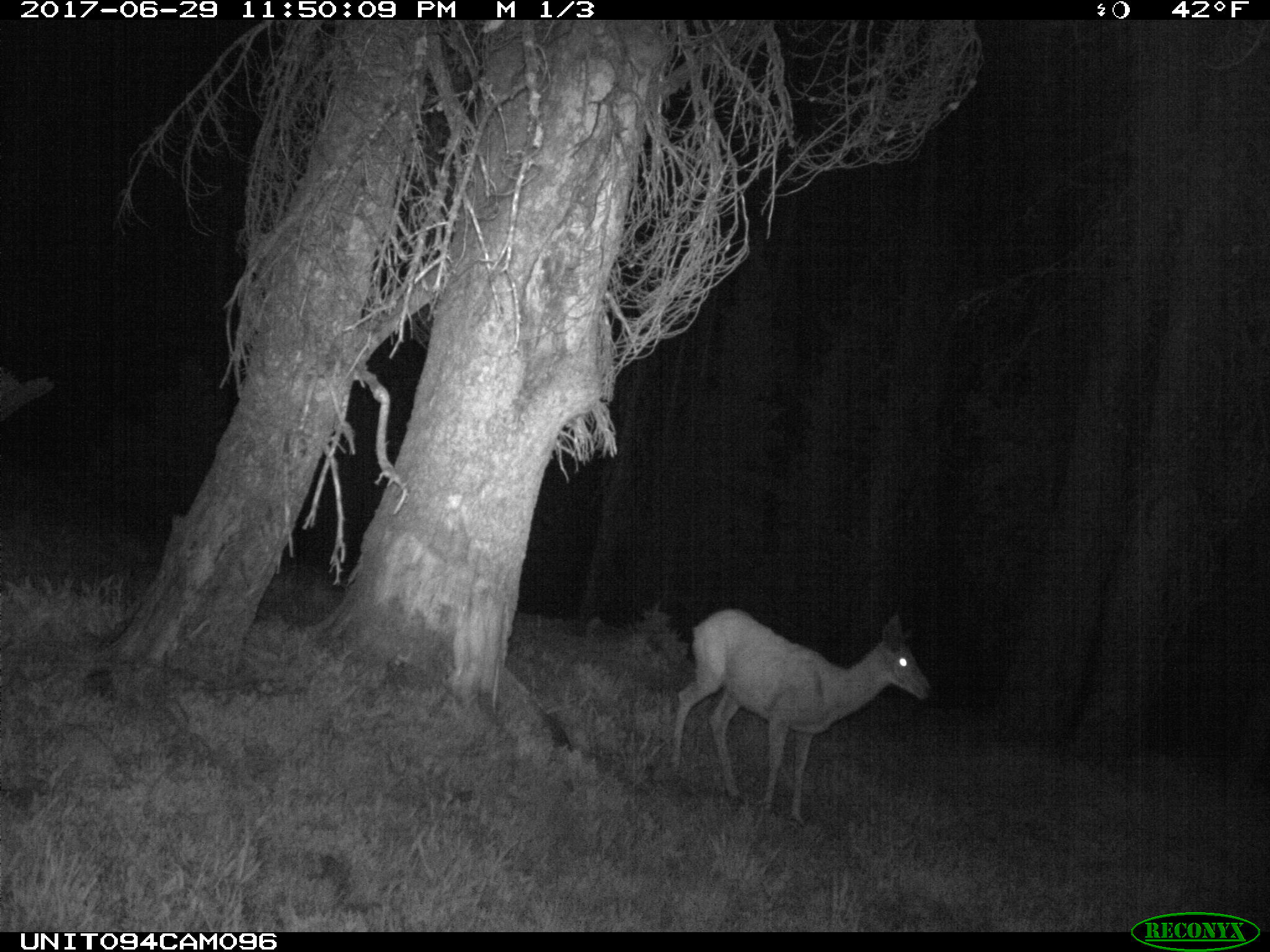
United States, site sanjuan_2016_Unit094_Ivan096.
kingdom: Animalia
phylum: Chordata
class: Mammalia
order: Artiodactyla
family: Cervidae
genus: Odocoileus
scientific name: Odocoileus hemionus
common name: mule deer